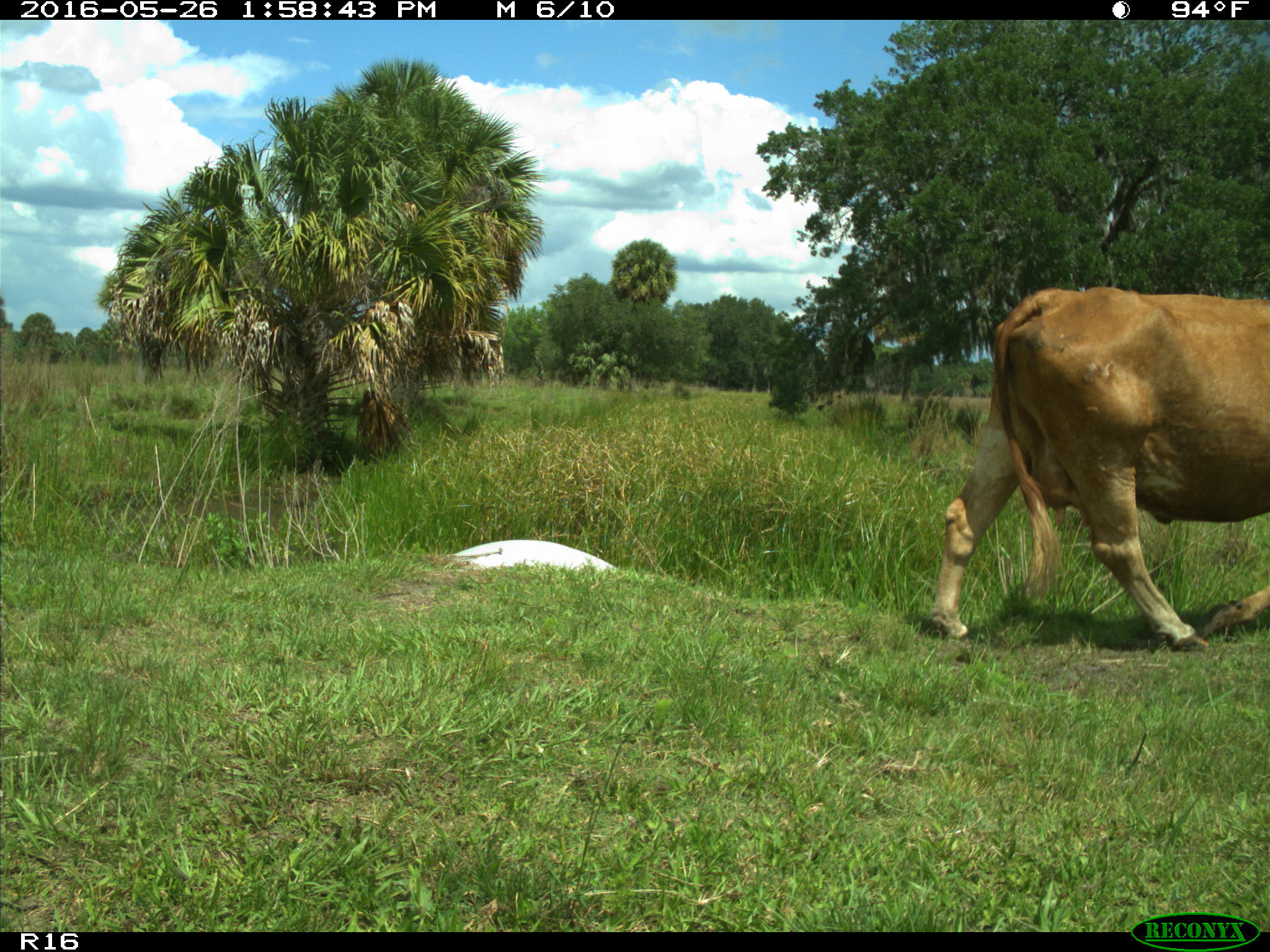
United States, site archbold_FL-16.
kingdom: Animalia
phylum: Chordata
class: Mammalia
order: Artiodactyla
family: Bovidae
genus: Bos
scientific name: Bos taurus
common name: domestic cow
Bos taurus (domestic cow).